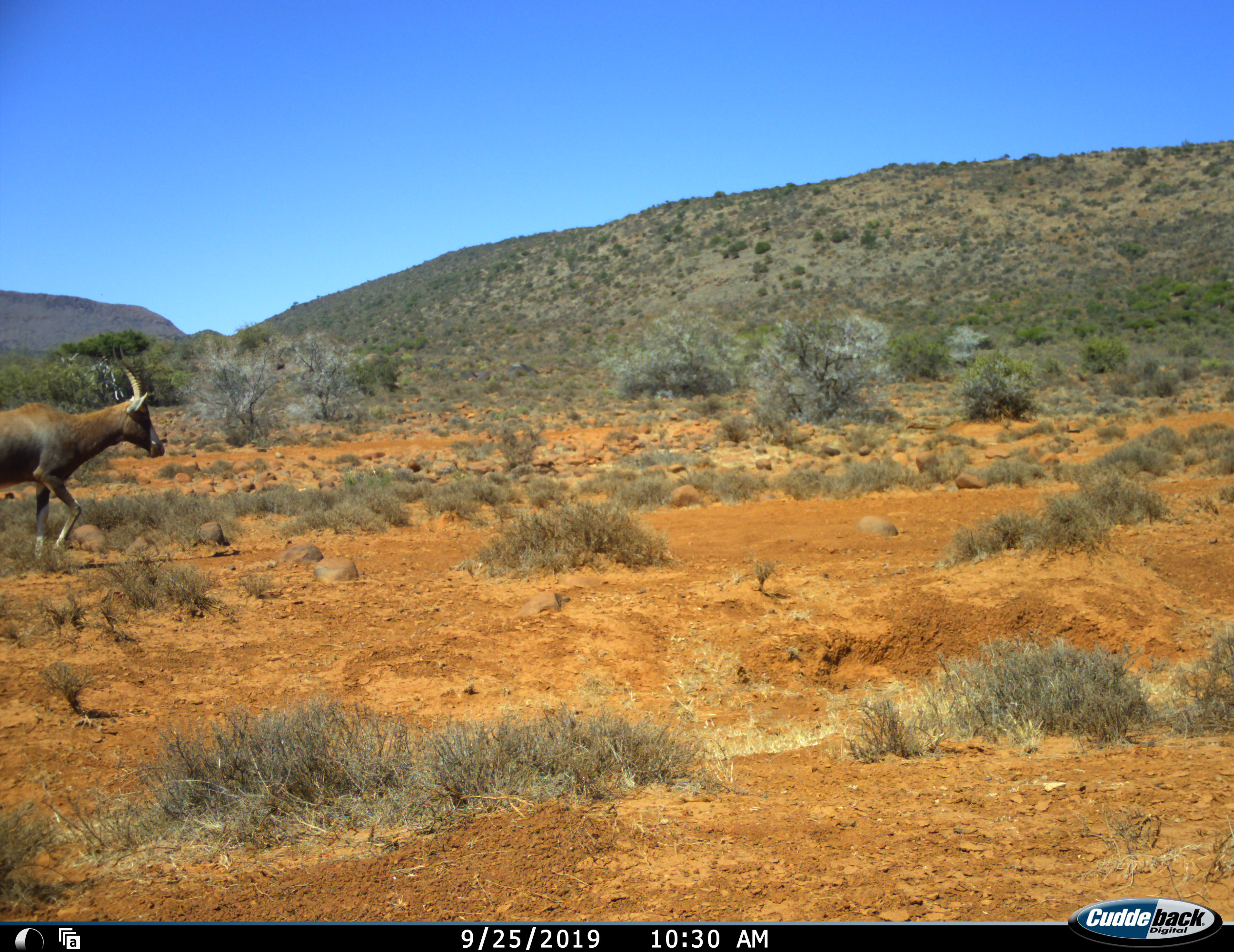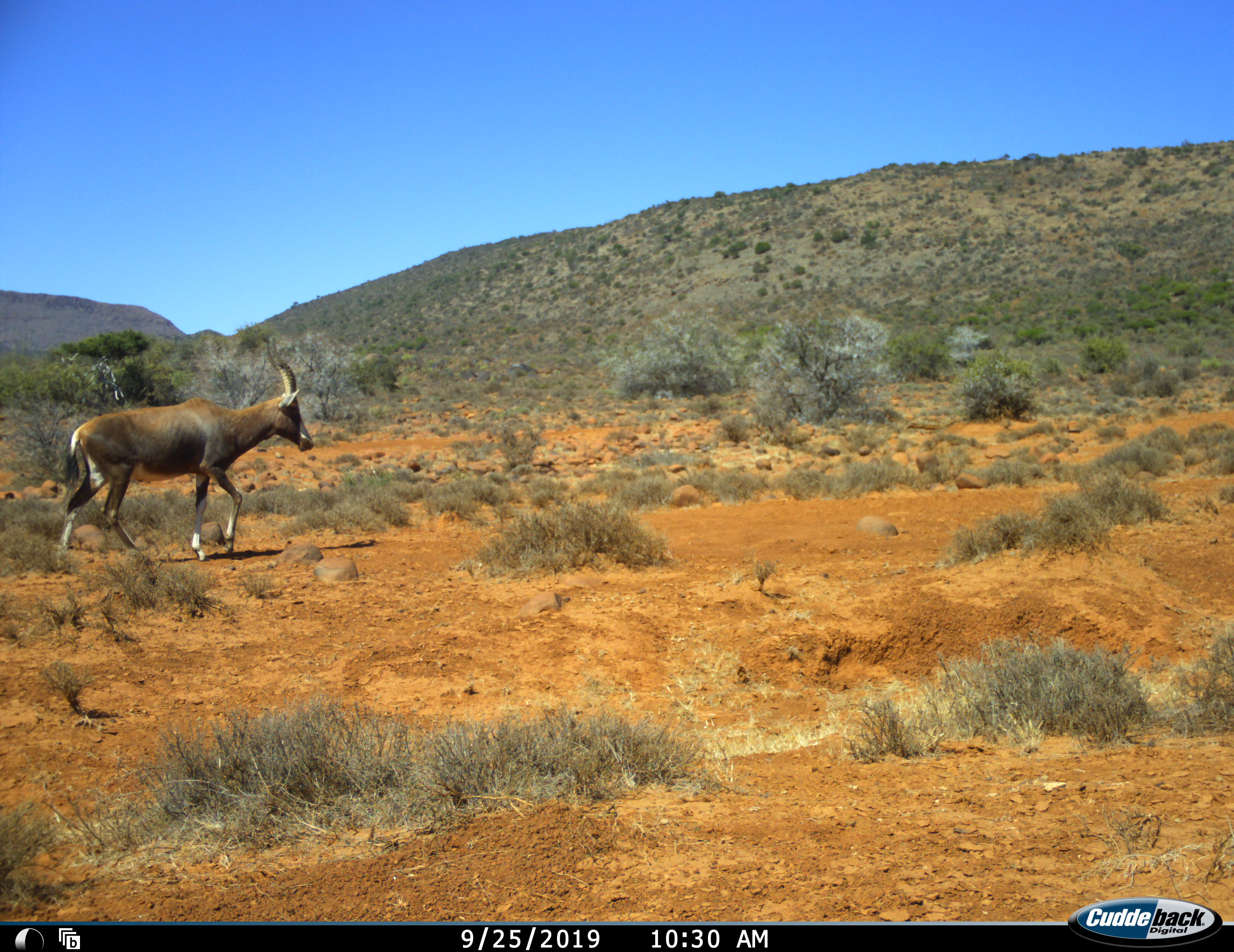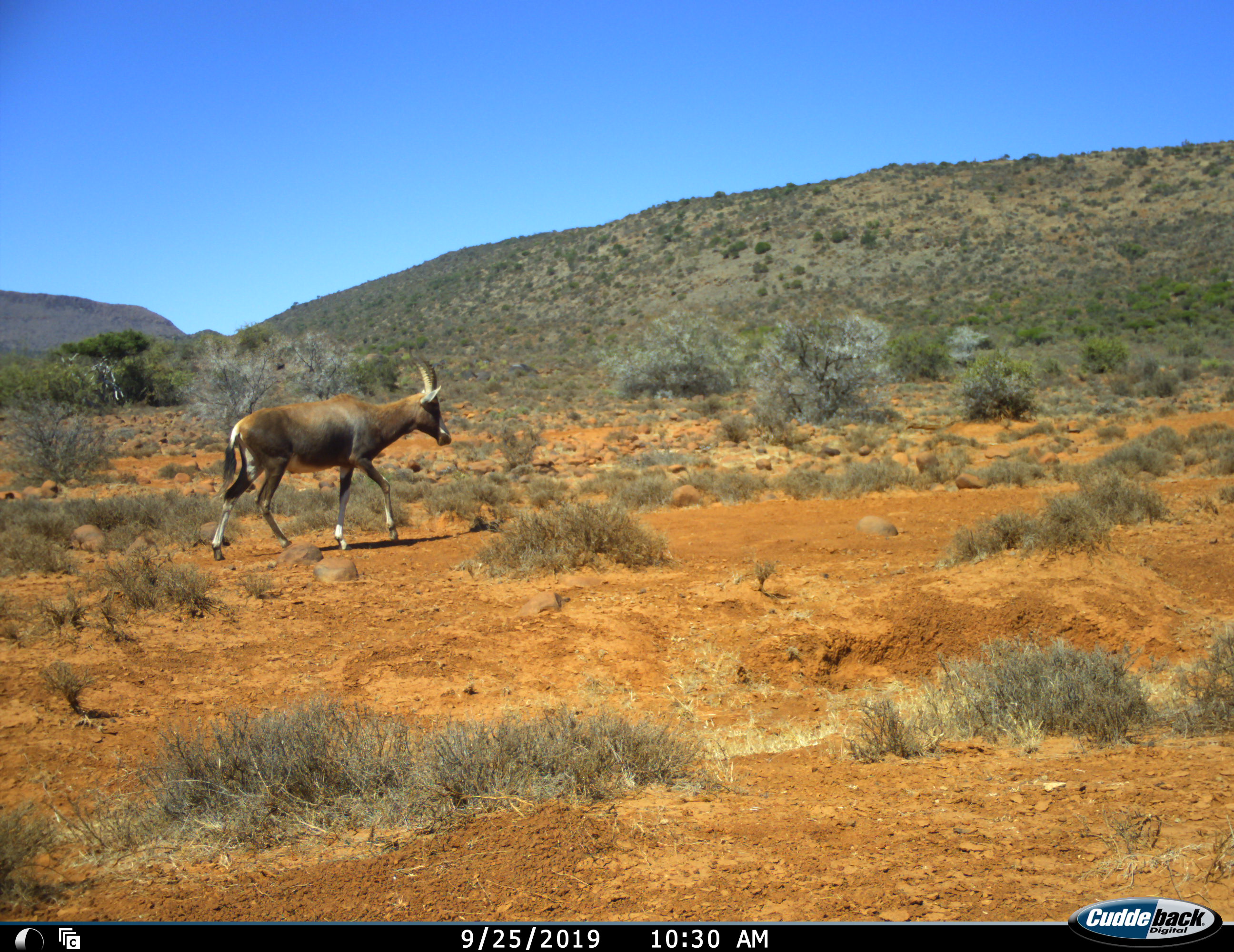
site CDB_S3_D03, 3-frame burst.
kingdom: Animalia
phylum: Chordata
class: Mammalia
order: Artiodactyla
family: Bovidae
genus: Damaliscus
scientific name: Damaliscus pygargus phillipsi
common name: blesbok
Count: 1.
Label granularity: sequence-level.